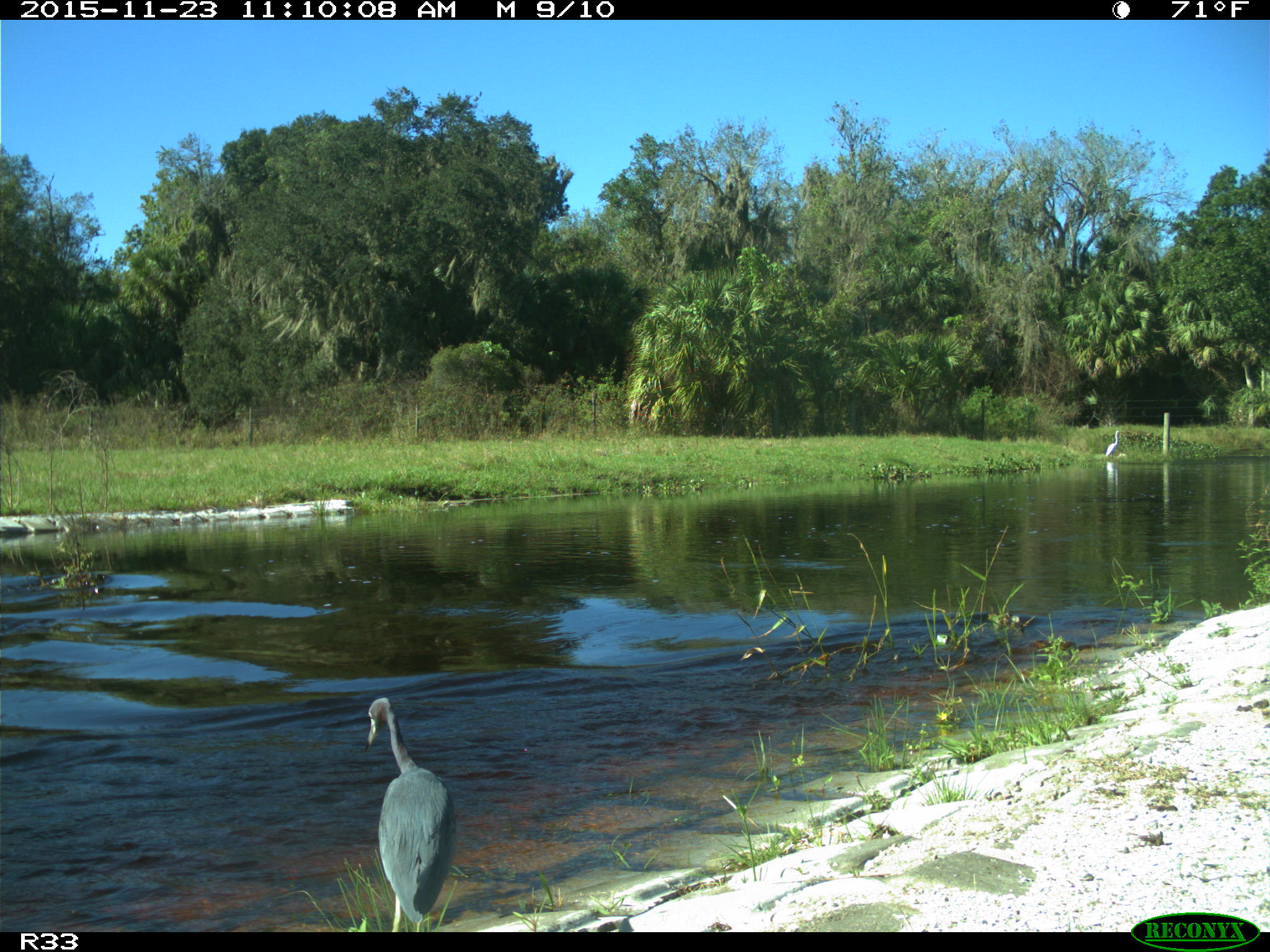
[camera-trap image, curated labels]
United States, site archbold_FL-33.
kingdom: Animalia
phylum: Chordata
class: Aves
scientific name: Aves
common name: birds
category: unidentified bird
Unidentified bird (birds) (Aves).